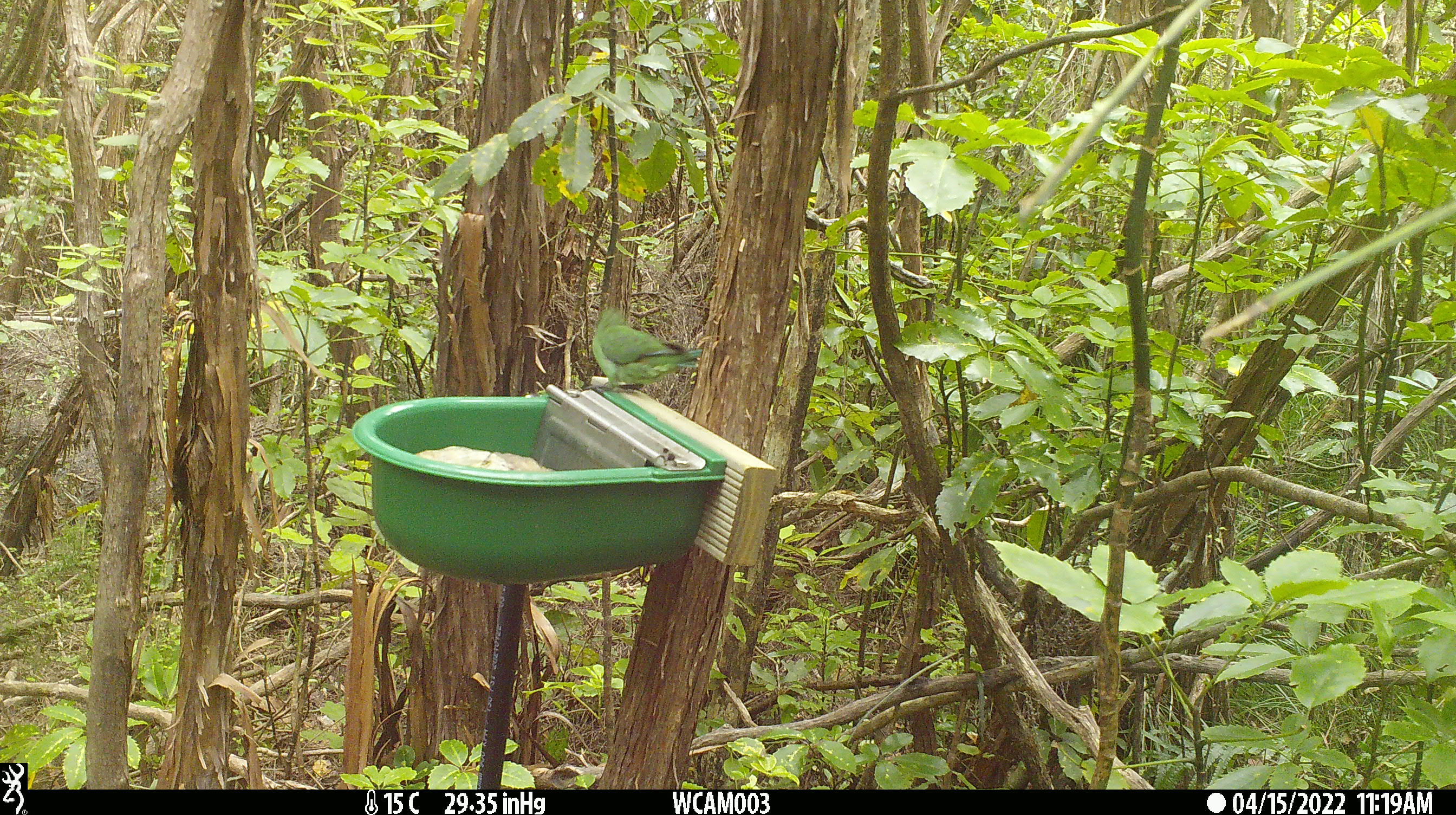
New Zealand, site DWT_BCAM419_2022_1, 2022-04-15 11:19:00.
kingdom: Animalia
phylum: Chordata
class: Aves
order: Psittaciformes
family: Psittaculidae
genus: Cyanoramphus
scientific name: Cyanoramphus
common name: parakeet